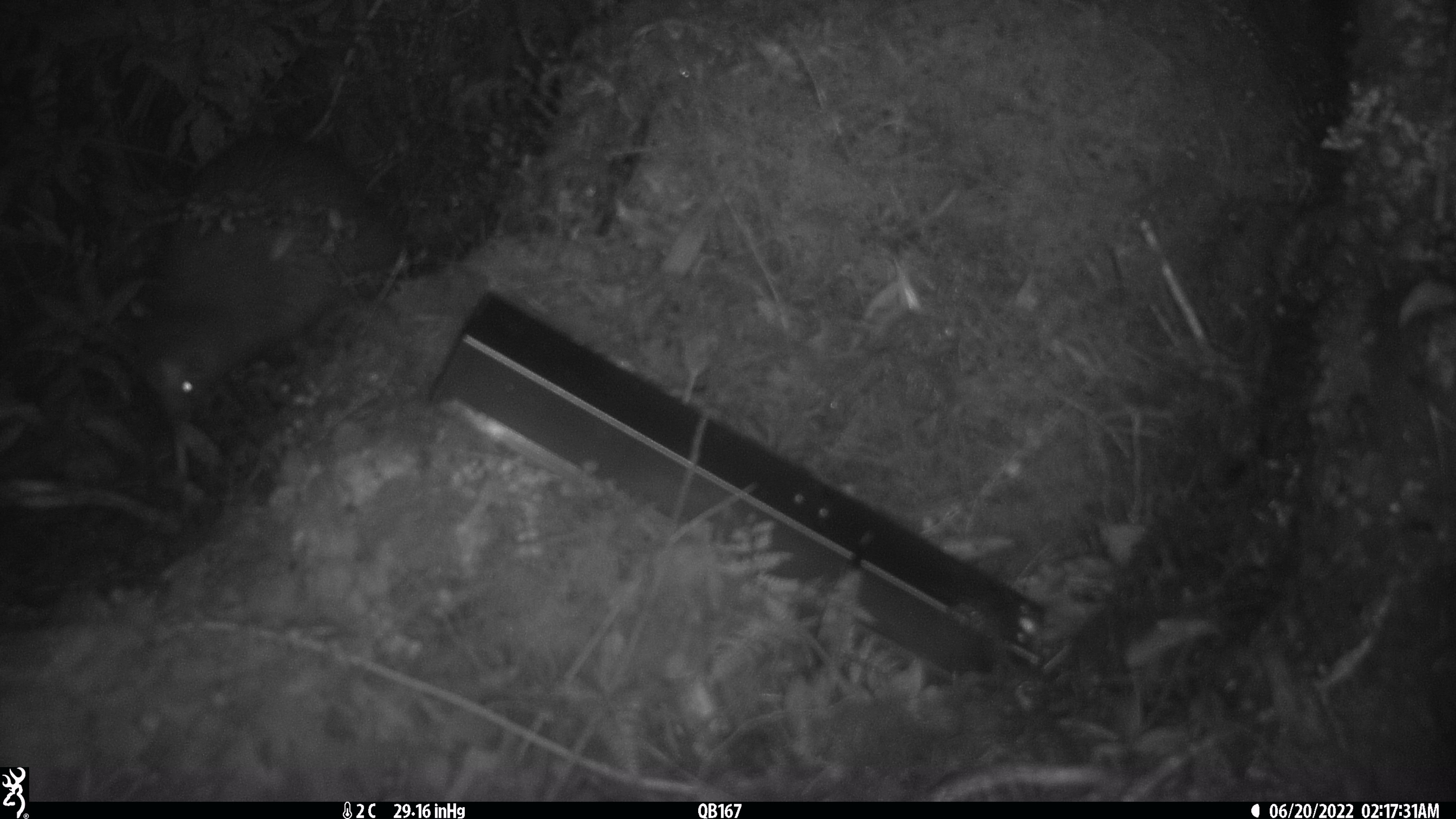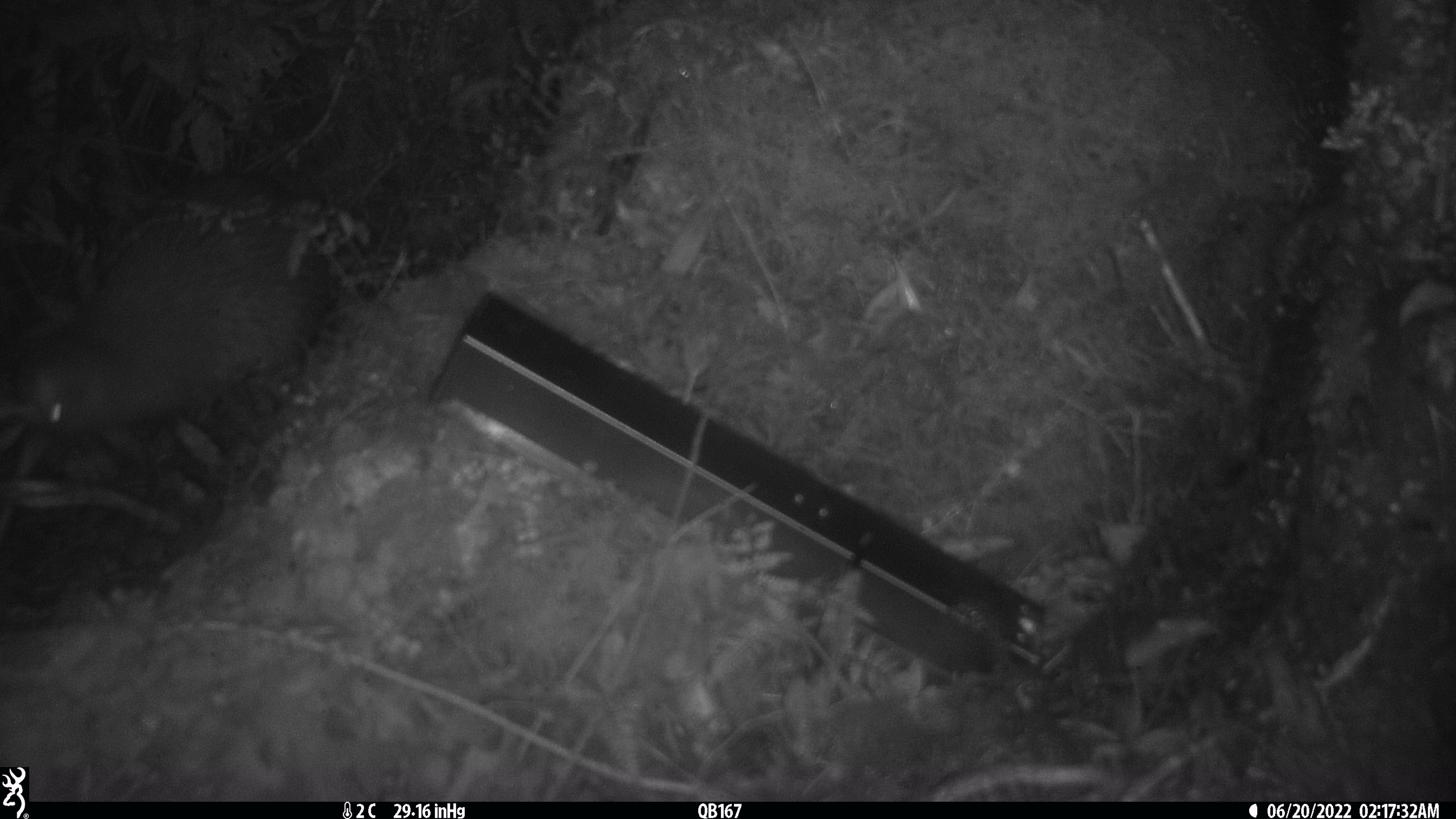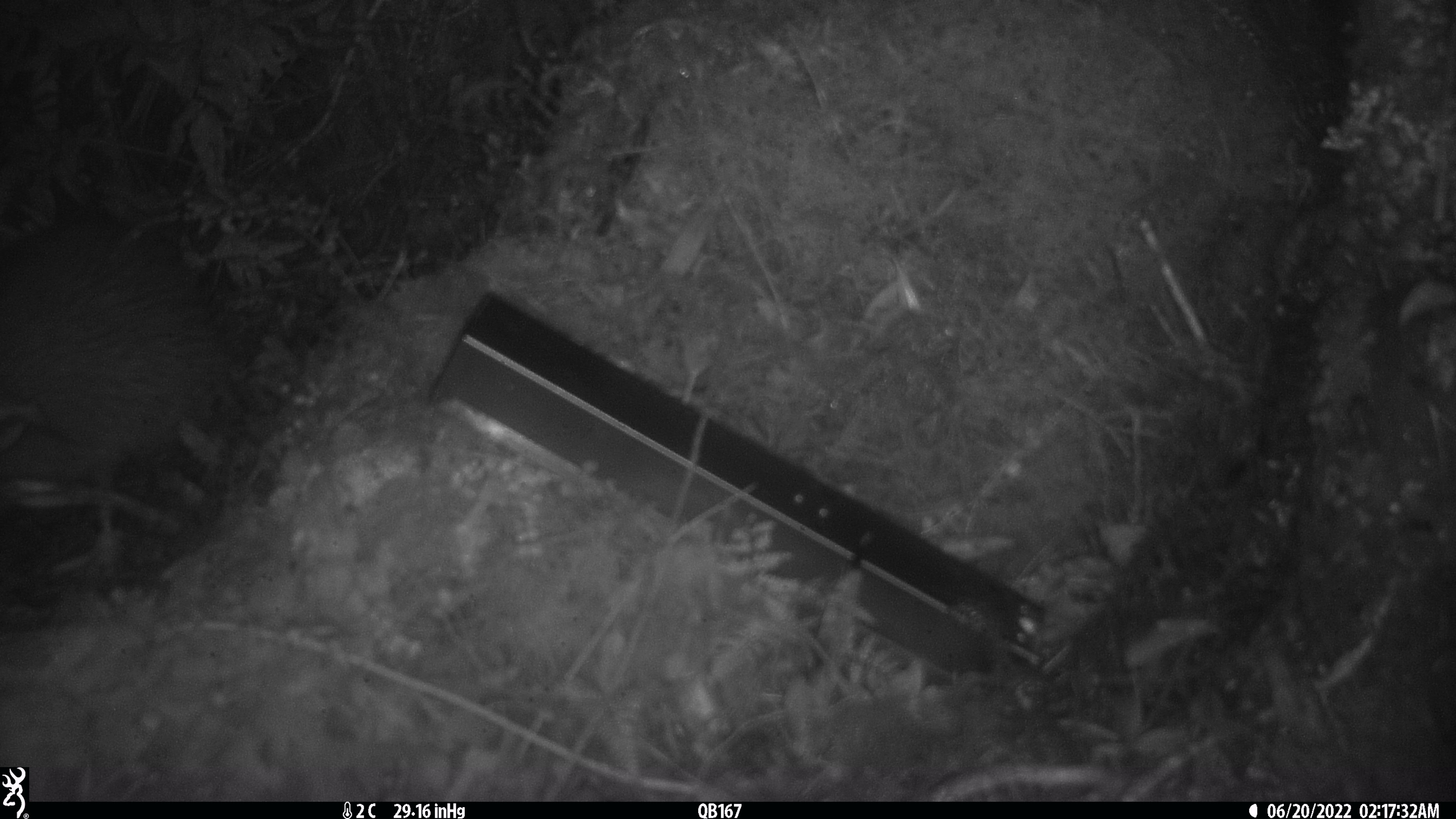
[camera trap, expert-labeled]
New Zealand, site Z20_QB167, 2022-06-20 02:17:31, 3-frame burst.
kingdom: Animalia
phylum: Chordata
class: Aves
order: Apterygiformes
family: Apterygidae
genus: Apteryx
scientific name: Apteryx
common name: kiwi